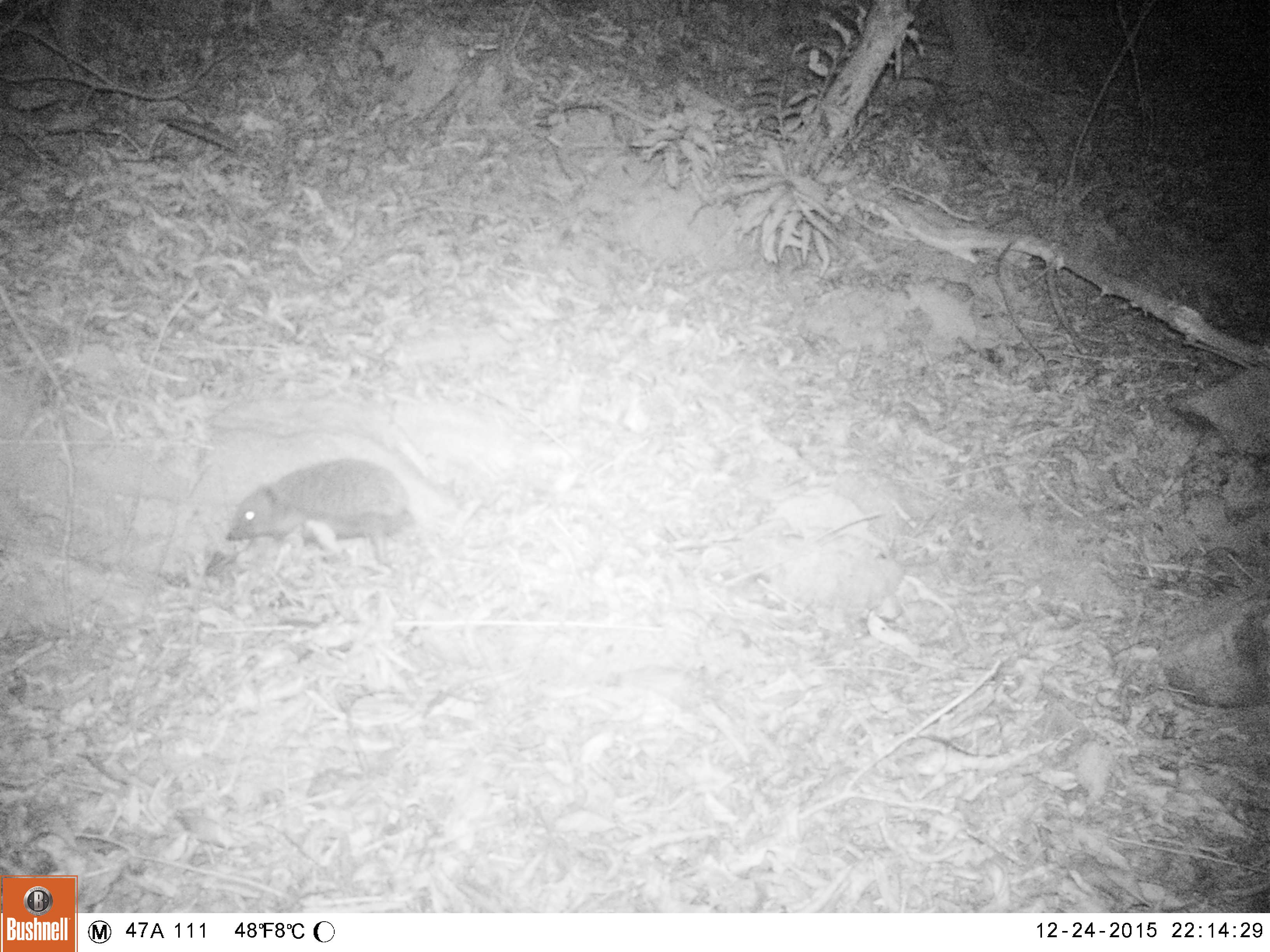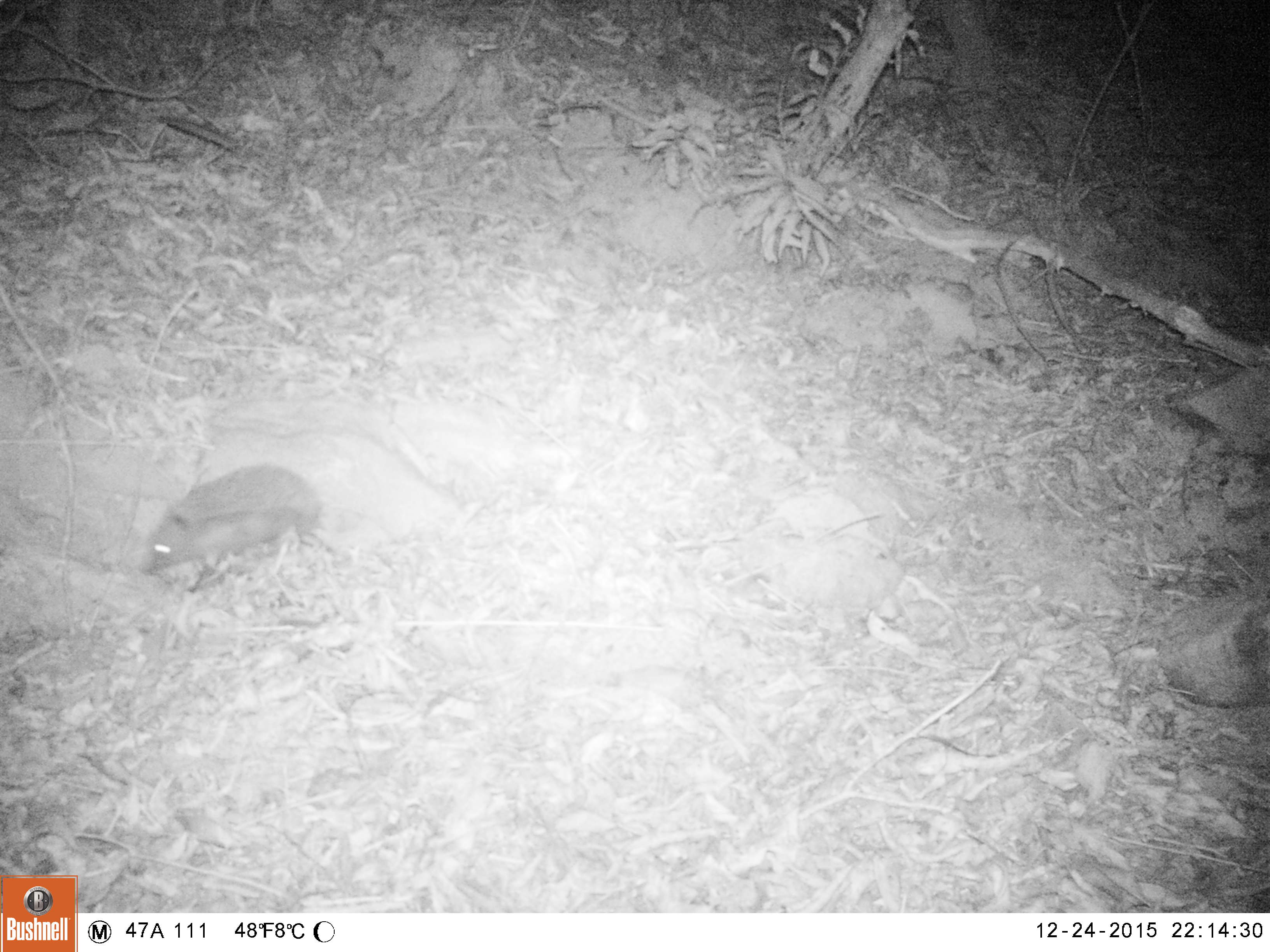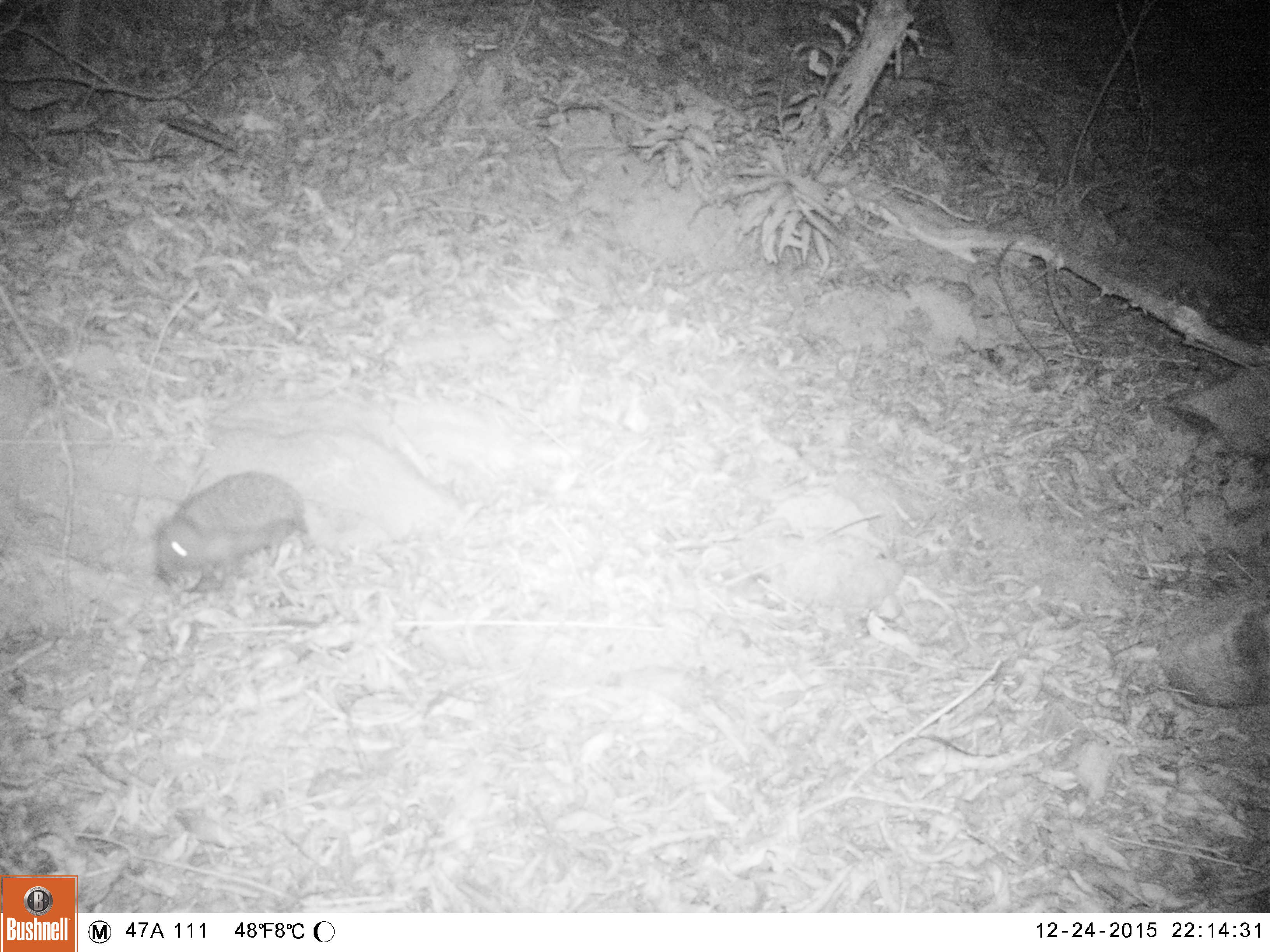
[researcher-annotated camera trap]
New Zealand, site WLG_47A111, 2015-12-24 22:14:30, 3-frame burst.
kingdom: Animalia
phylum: Chordata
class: Mammalia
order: Eulipotyphla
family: Erinaceidae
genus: Erinaceus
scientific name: Erinaceus europaeus europaeus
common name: european hedgehog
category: hedgehog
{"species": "hedgehog (european hedgehog) (Erinaceus europaeus europaeus)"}